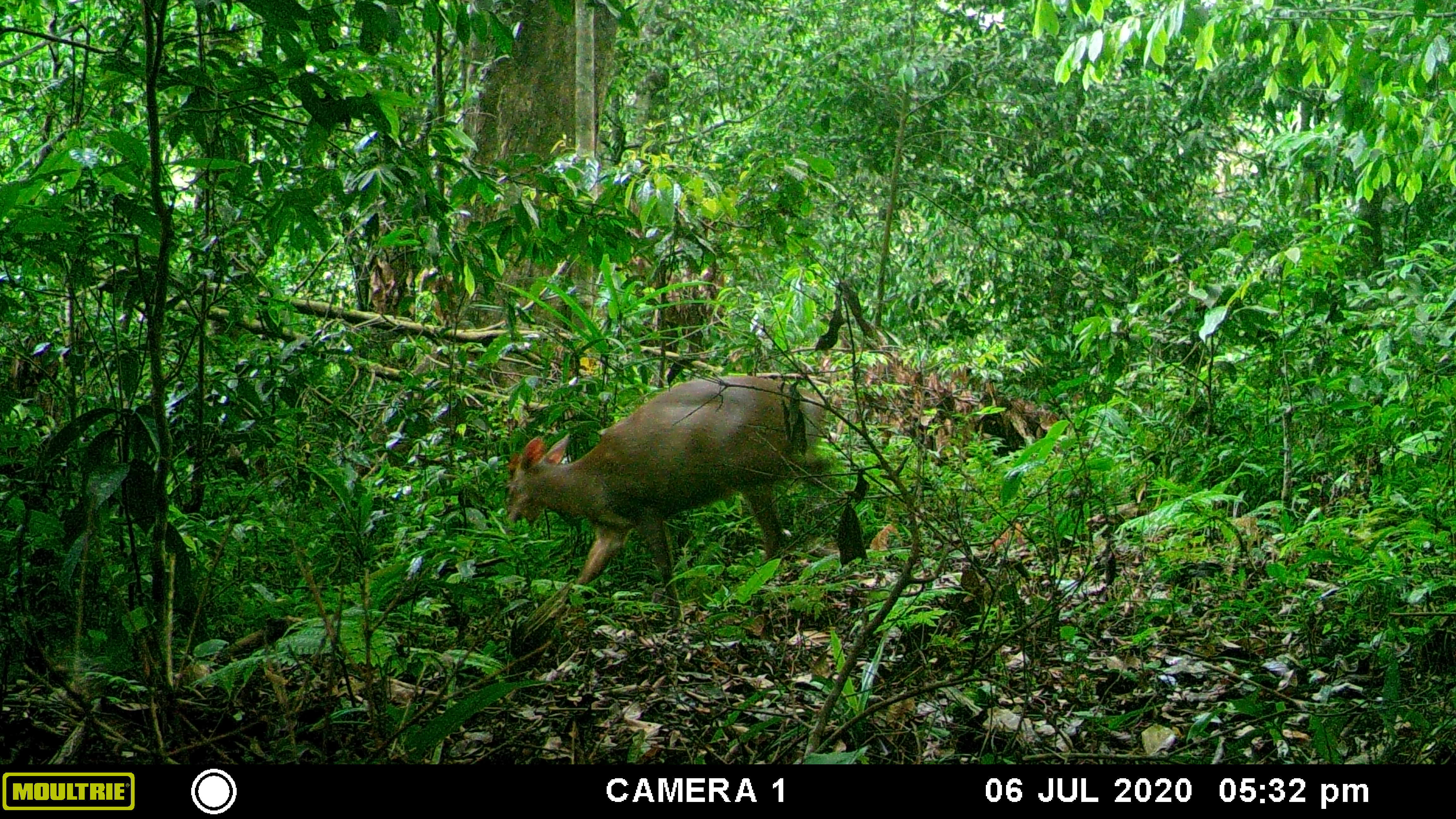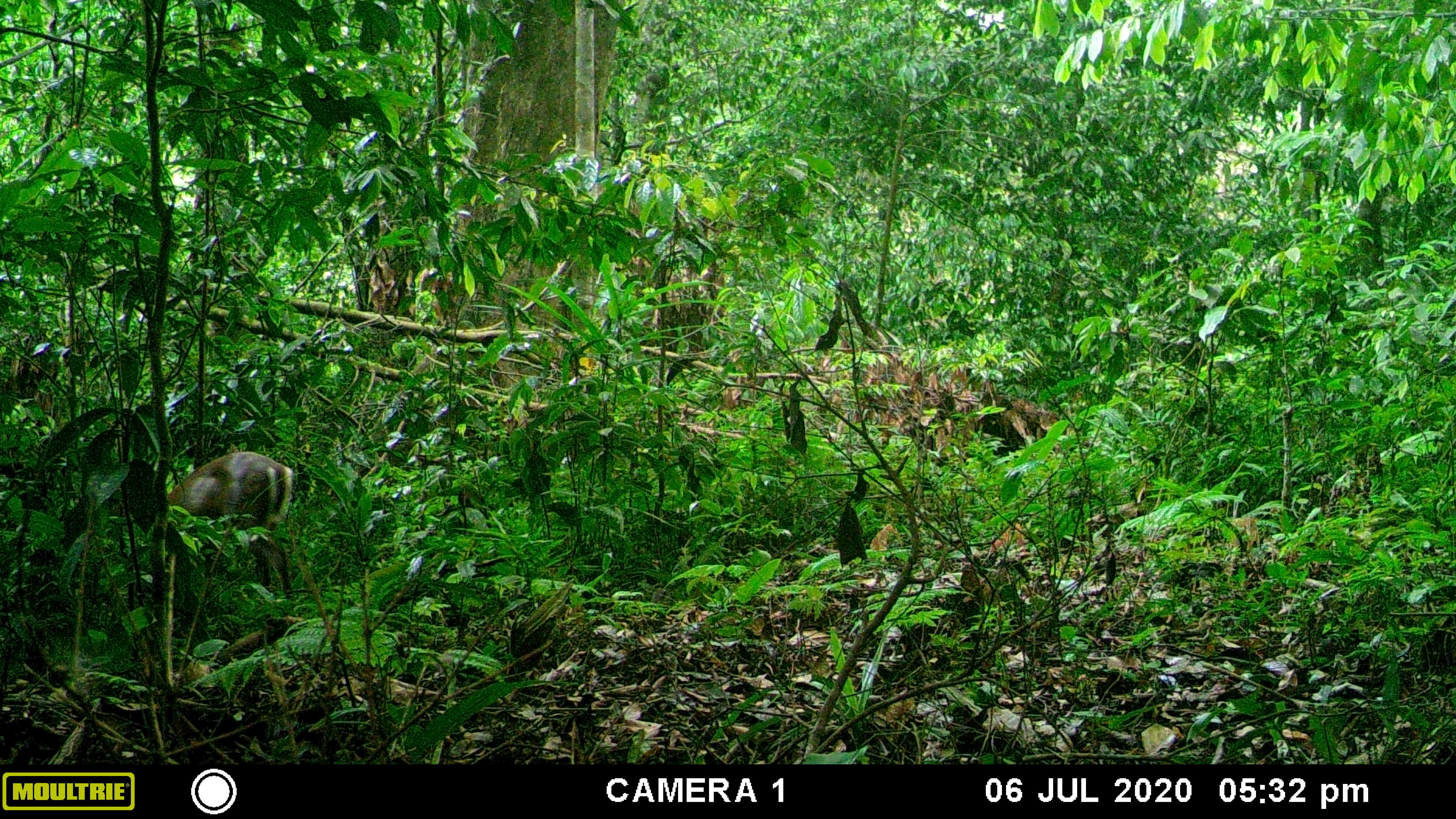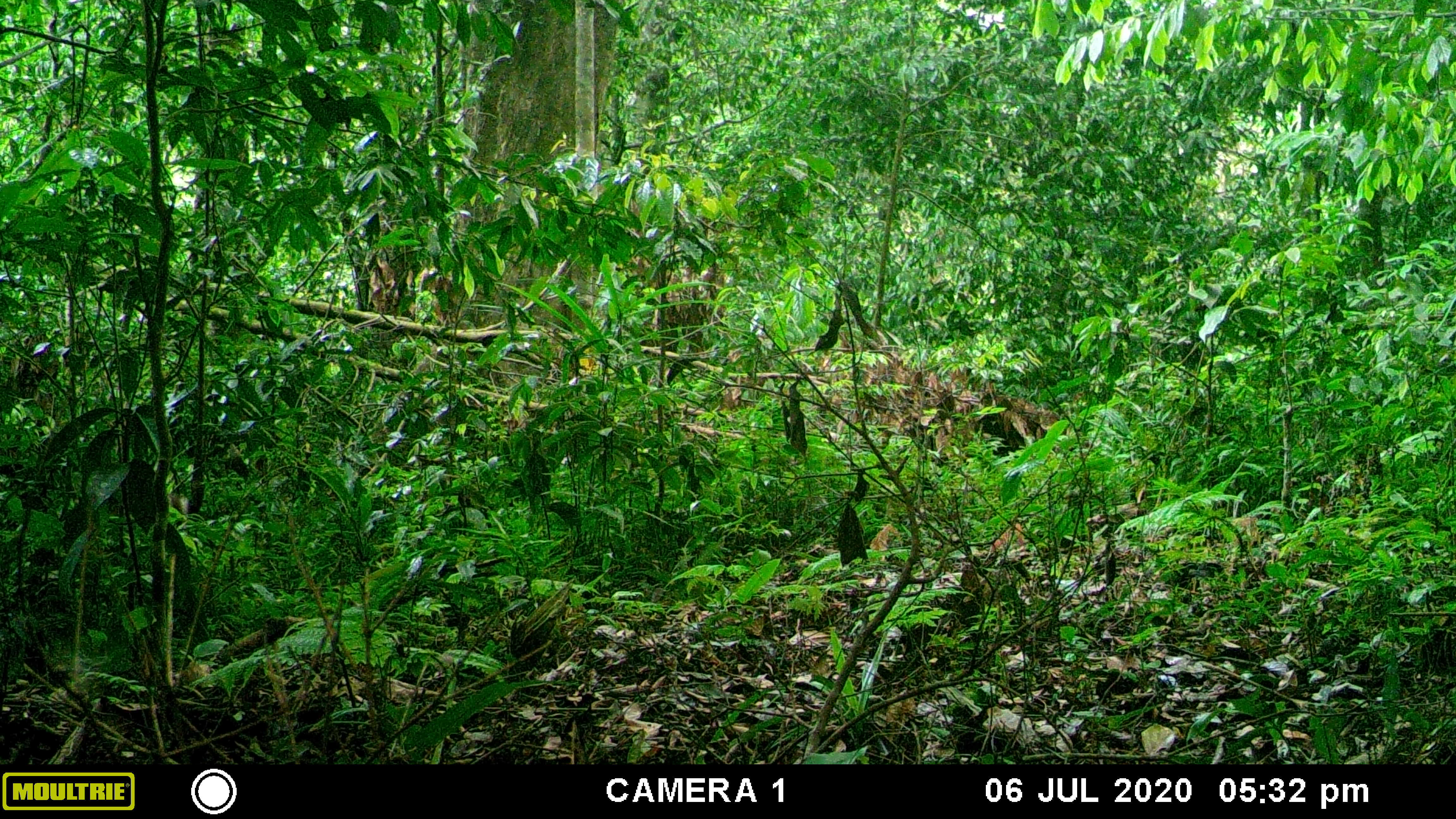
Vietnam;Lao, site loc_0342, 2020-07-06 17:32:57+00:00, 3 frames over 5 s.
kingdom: Animalia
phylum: Chordata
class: Mammalia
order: Artiodactyla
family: Cervidae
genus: Muntiacus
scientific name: Muntiacus rooseveltorum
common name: roosevelt's muntjac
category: roosevelts muntjac group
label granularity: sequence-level